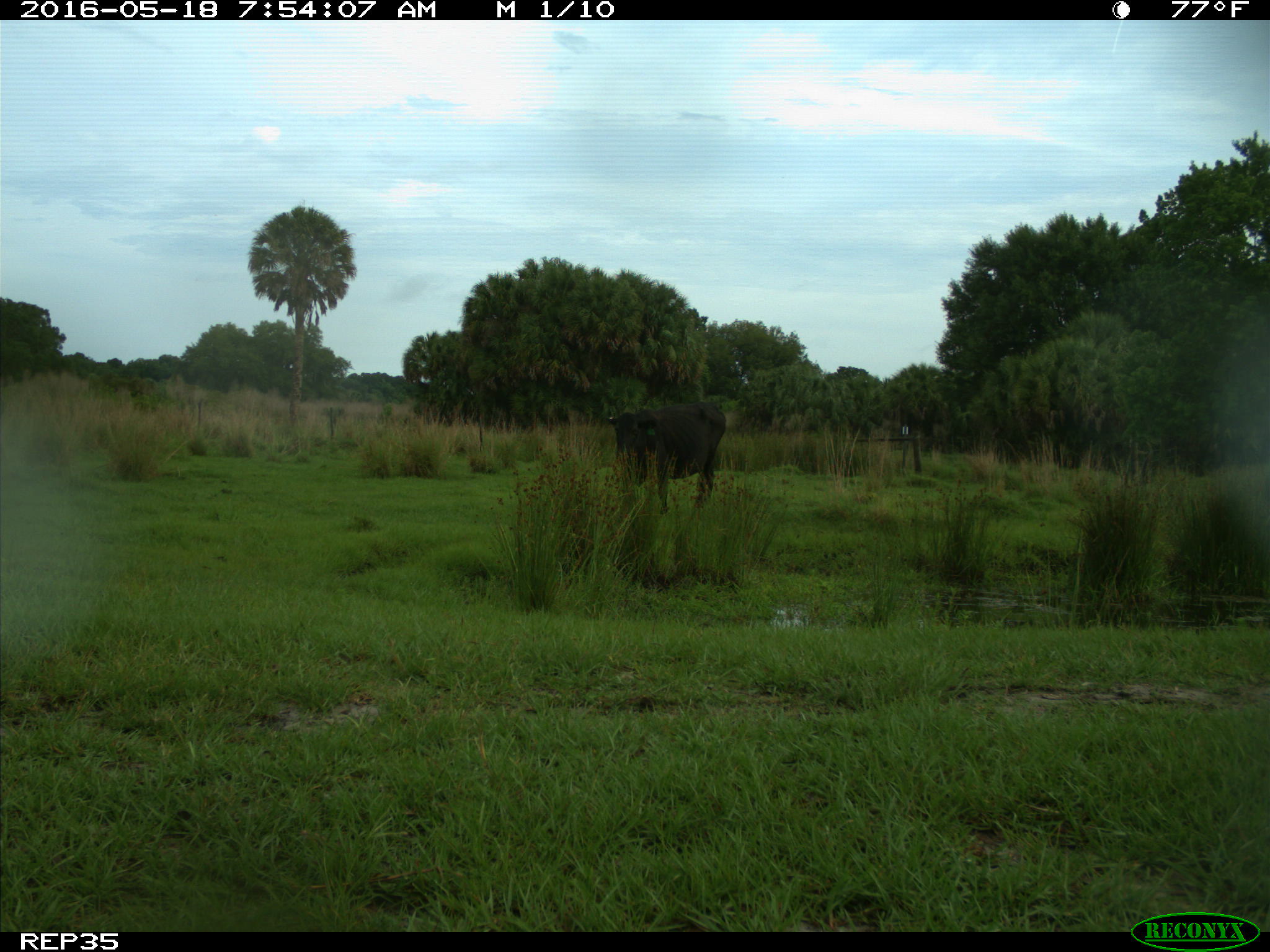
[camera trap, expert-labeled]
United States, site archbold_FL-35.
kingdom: Animalia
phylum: Chordata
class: Mammalia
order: Artiodactyla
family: Bovidae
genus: Bos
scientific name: Bos taurus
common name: domestic cow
Bos taurus (domestic cow).